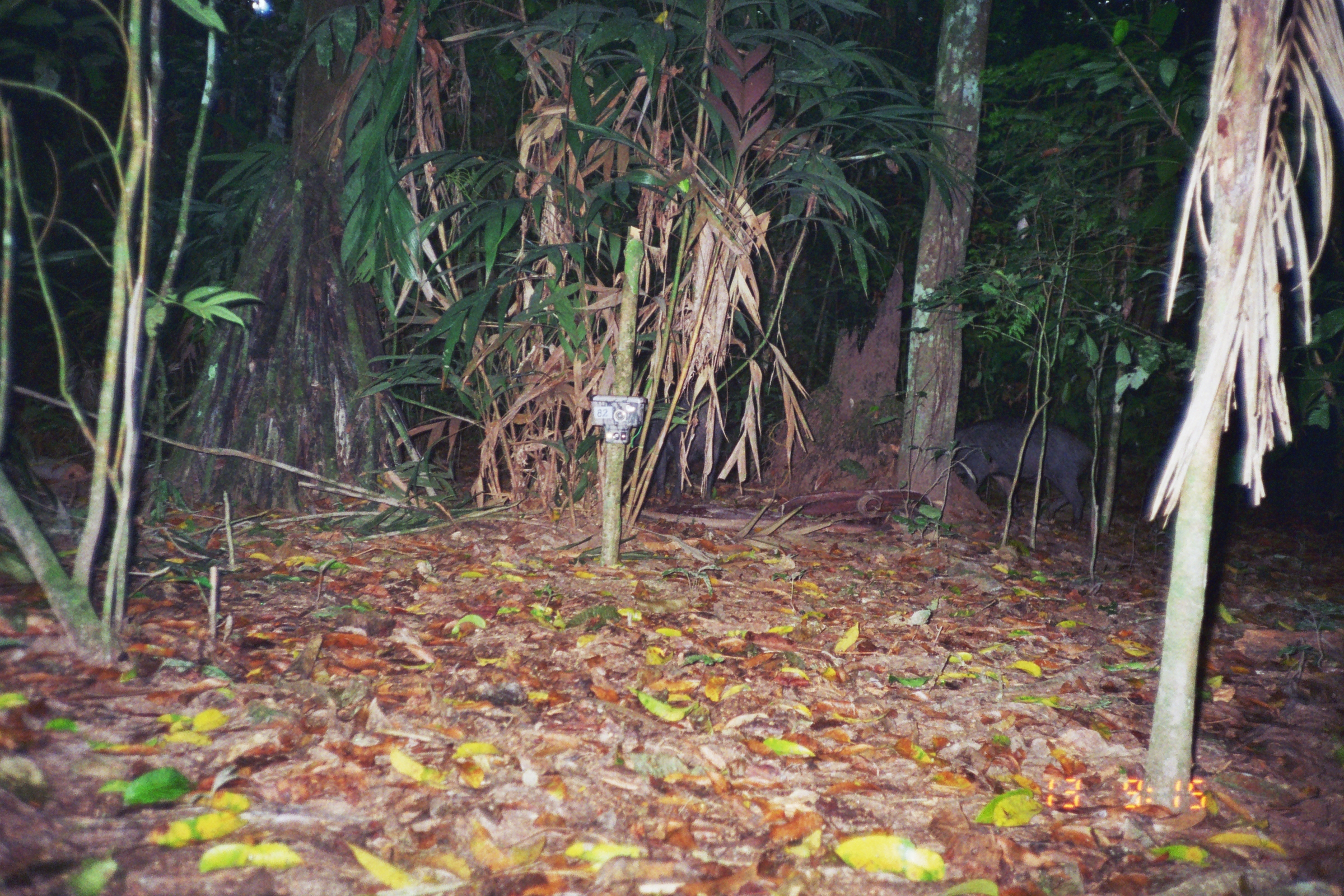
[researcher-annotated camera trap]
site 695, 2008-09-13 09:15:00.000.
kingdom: Animalia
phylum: Chordata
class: Mammalia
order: Artiodactyla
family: Tayassuidae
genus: Tayassu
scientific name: Tayassu pecari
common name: white-lipped peccary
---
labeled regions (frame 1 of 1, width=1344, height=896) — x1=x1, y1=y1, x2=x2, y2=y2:
tayassu pecari: x1=951, y1=415, x2=1094, y2=532; x1=633, y1=387, x2=724, y2=501